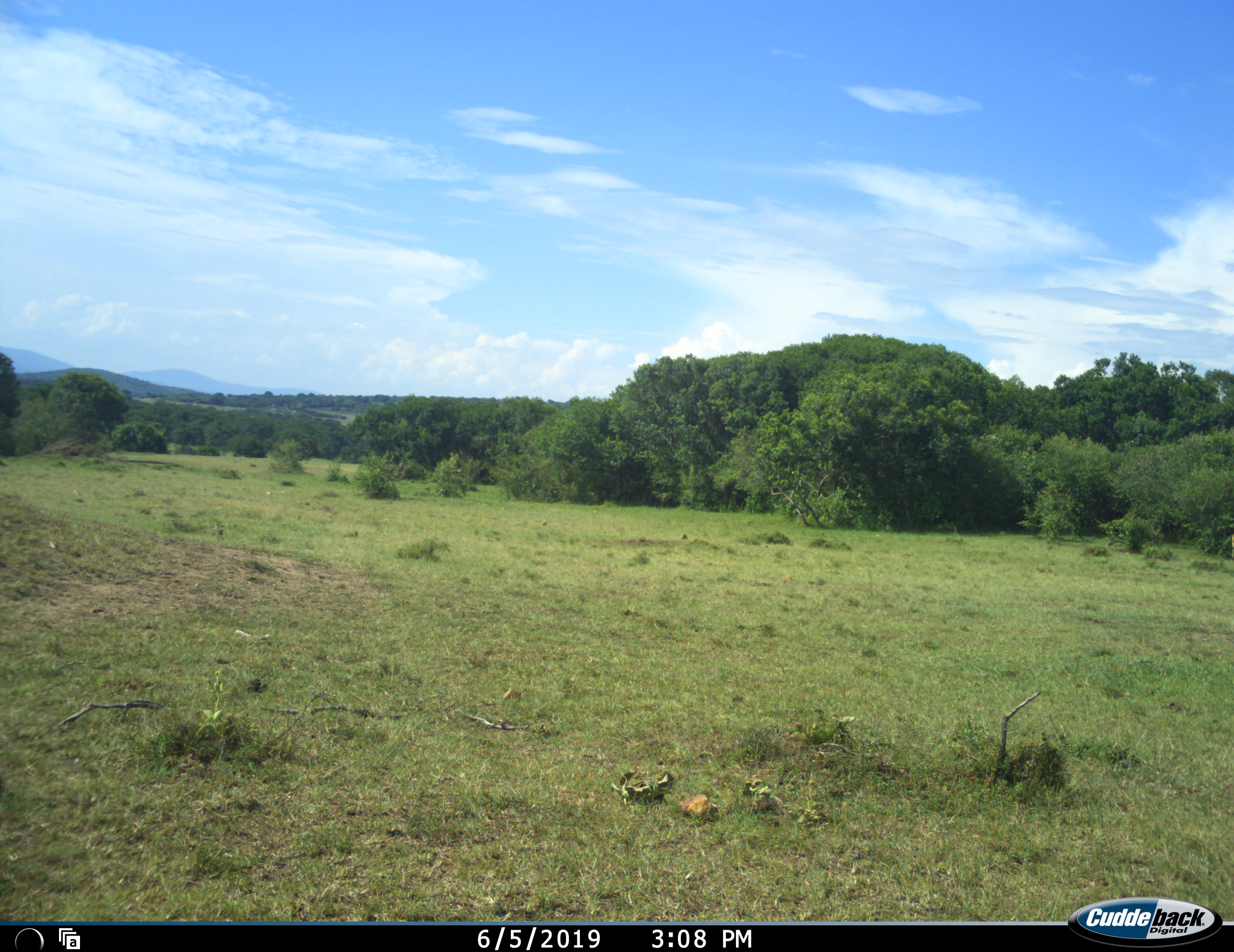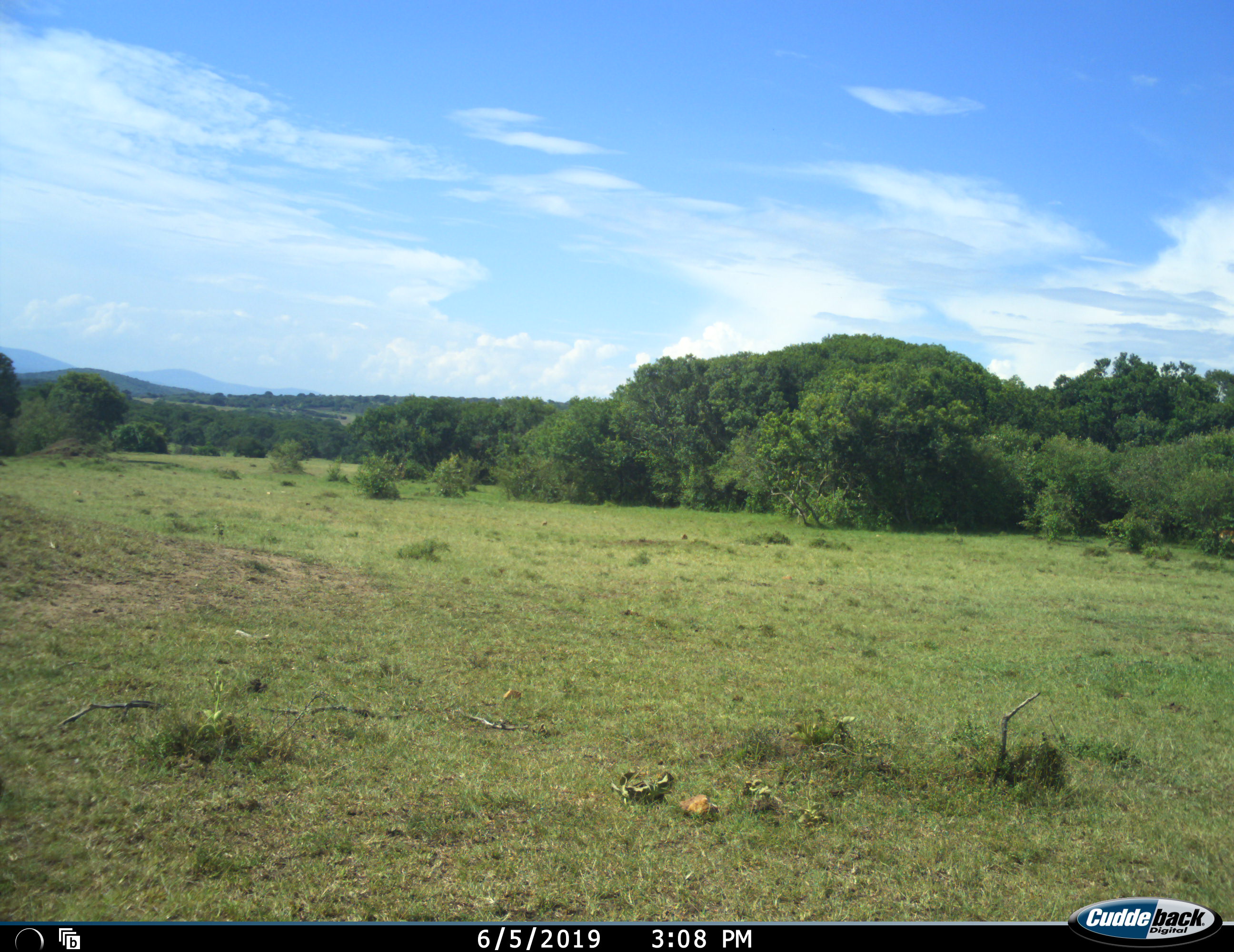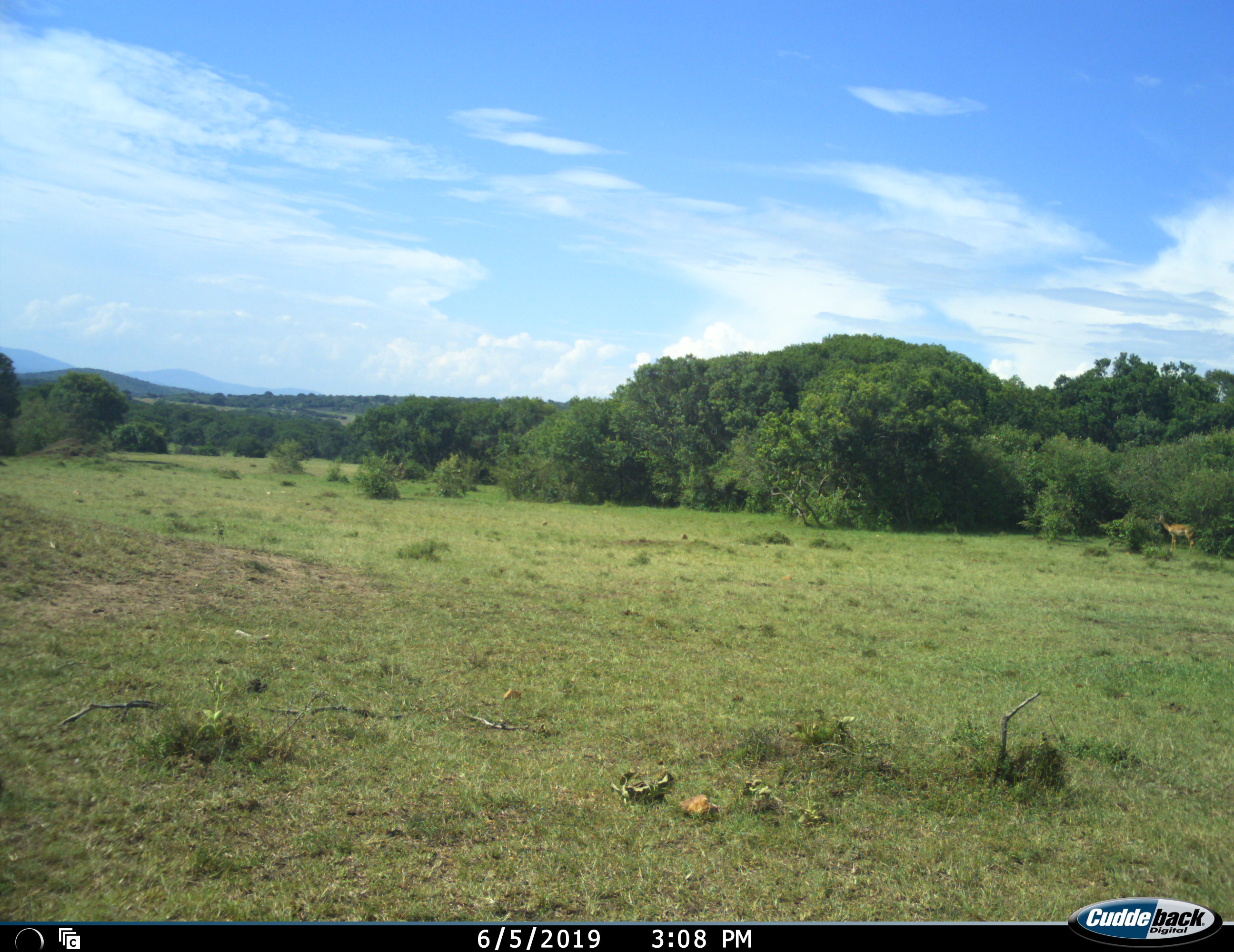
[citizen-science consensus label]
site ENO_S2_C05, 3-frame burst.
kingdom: Animalia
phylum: Chordata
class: Mammalia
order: Artiodactyla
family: Bovidae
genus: Aepyceros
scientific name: Aepyceros melampus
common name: impala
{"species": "impala (Aepyceros melampus)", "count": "1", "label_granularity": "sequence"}